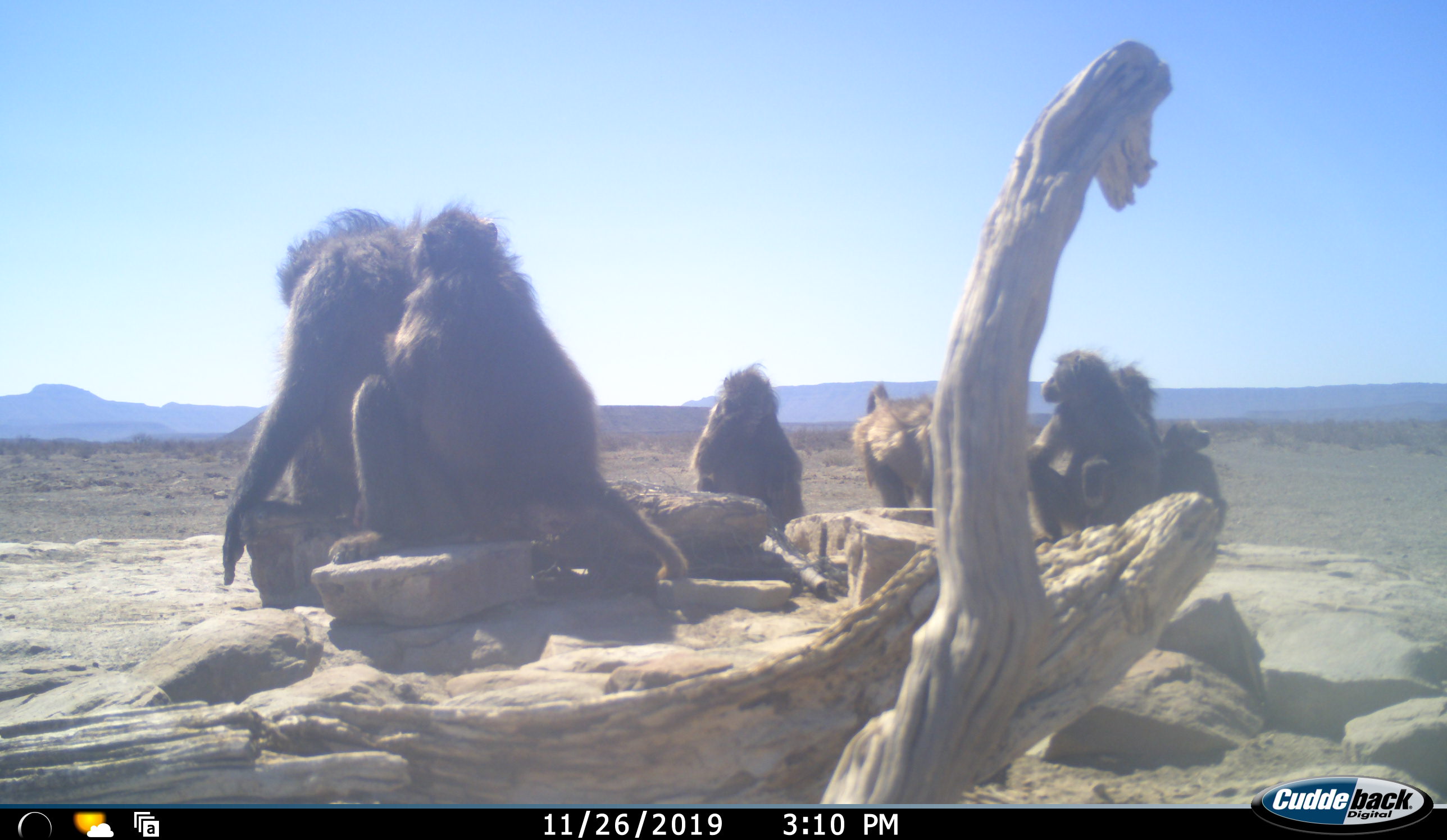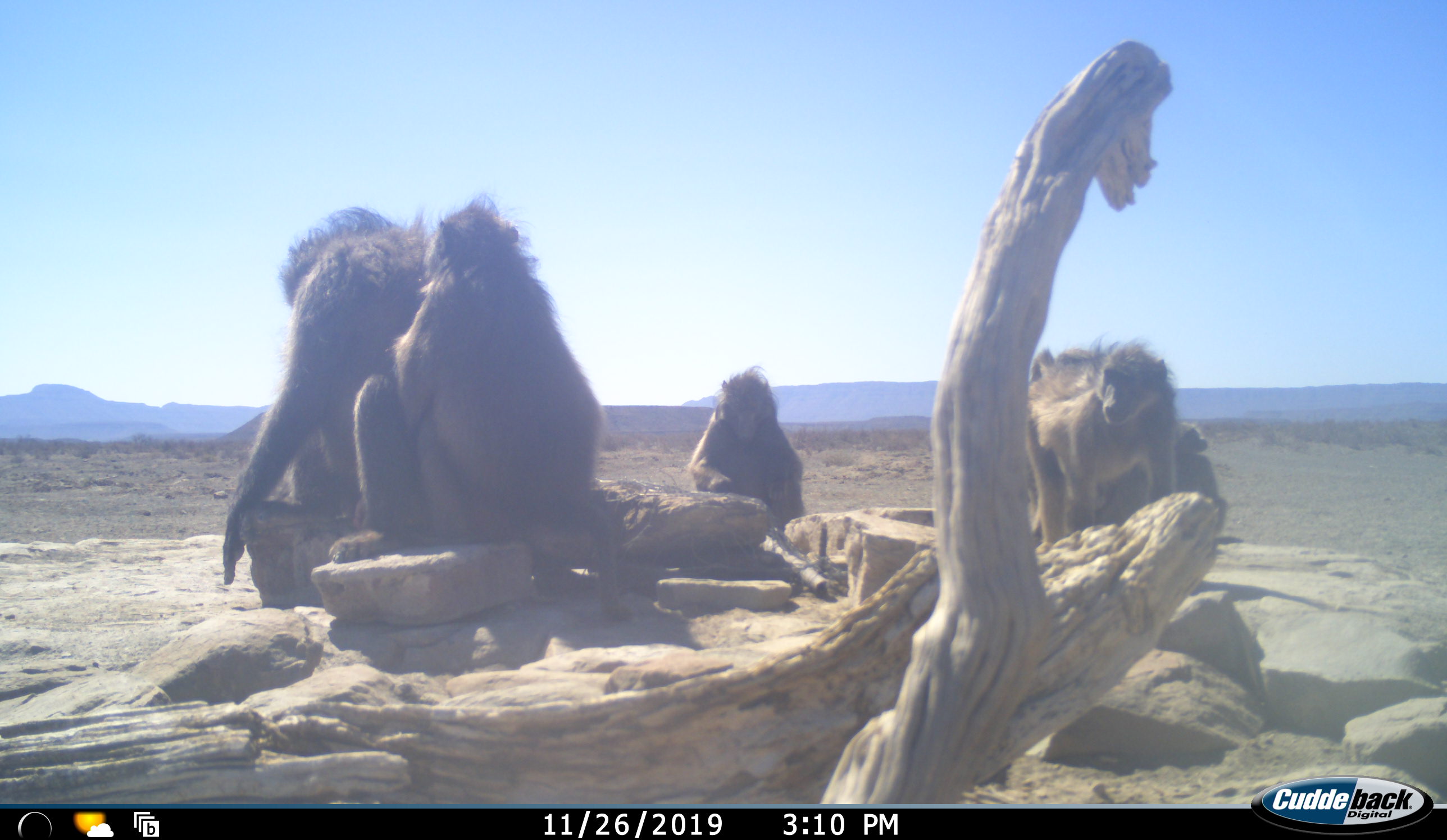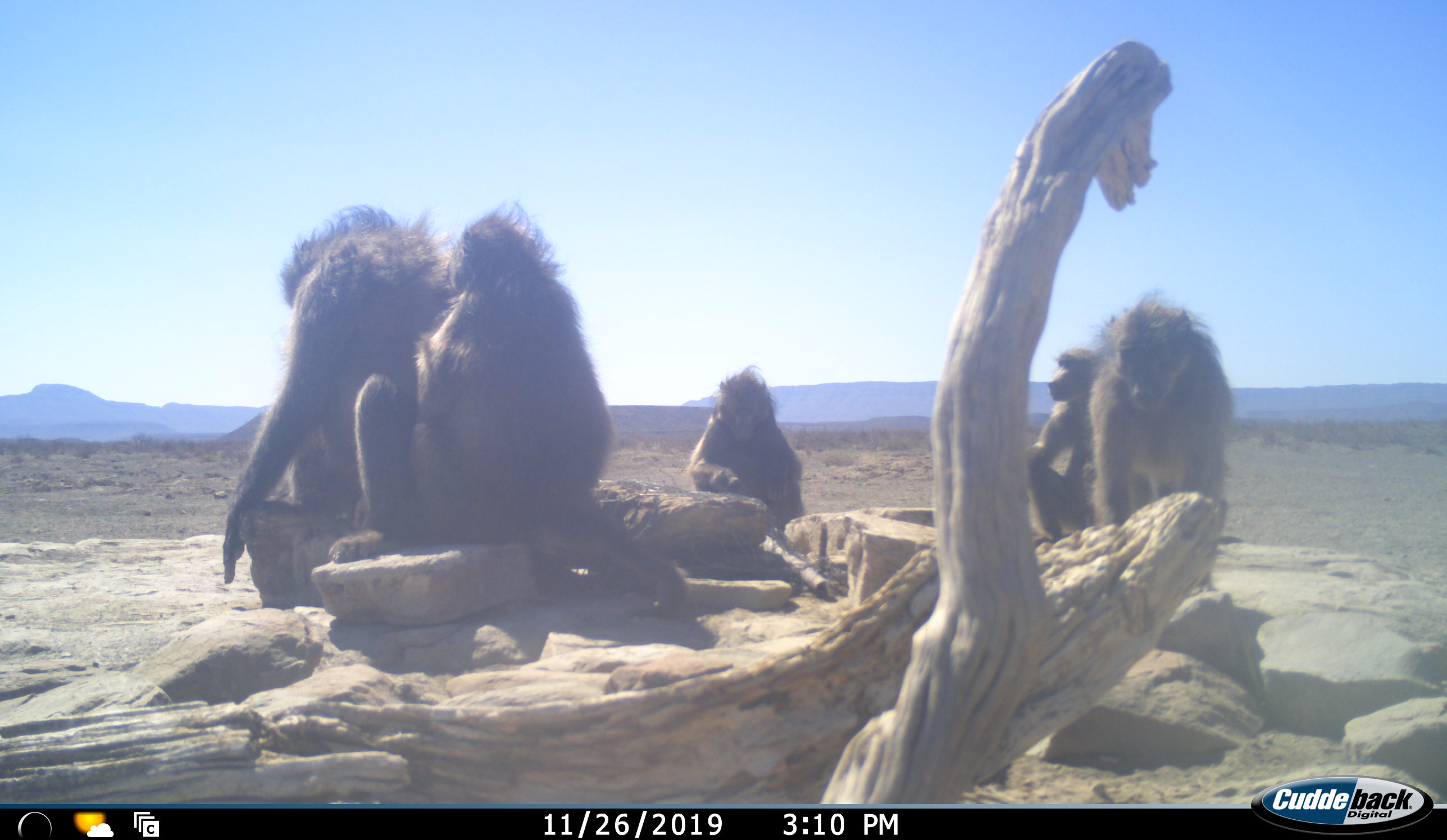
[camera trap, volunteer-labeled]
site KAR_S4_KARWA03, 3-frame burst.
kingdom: Animalia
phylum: Chordata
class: Mammalia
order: Primates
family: Cercopithecidae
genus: Papio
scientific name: Papio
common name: baboon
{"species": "baboon (Papio)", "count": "7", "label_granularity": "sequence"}